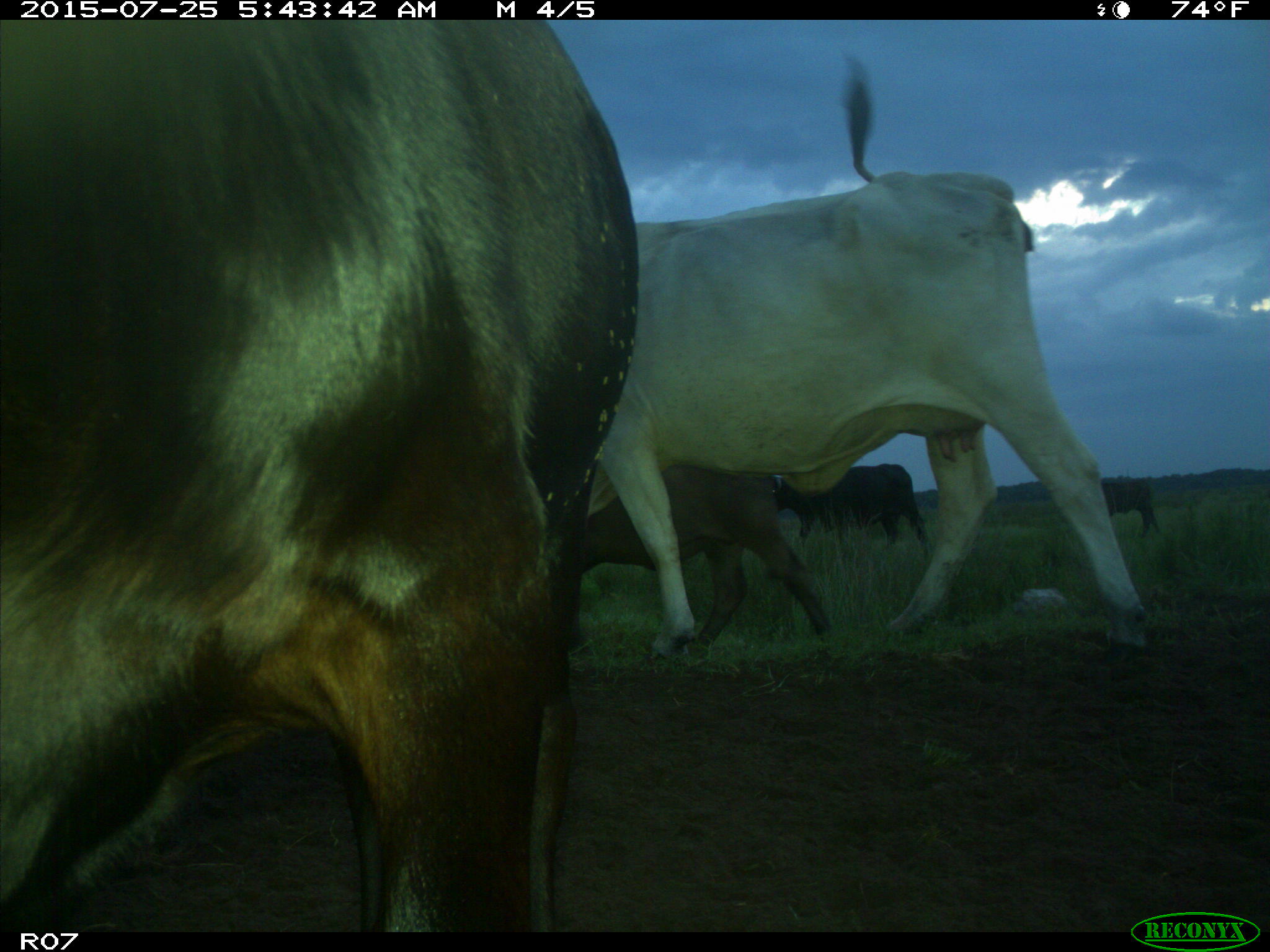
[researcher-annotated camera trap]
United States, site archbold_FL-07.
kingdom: Animalia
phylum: Chordata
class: Mammalia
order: Artiodactyla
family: Bovidae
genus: Bos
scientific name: Bos taurus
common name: domestic cow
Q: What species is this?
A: Bos taurus (domestic cow).